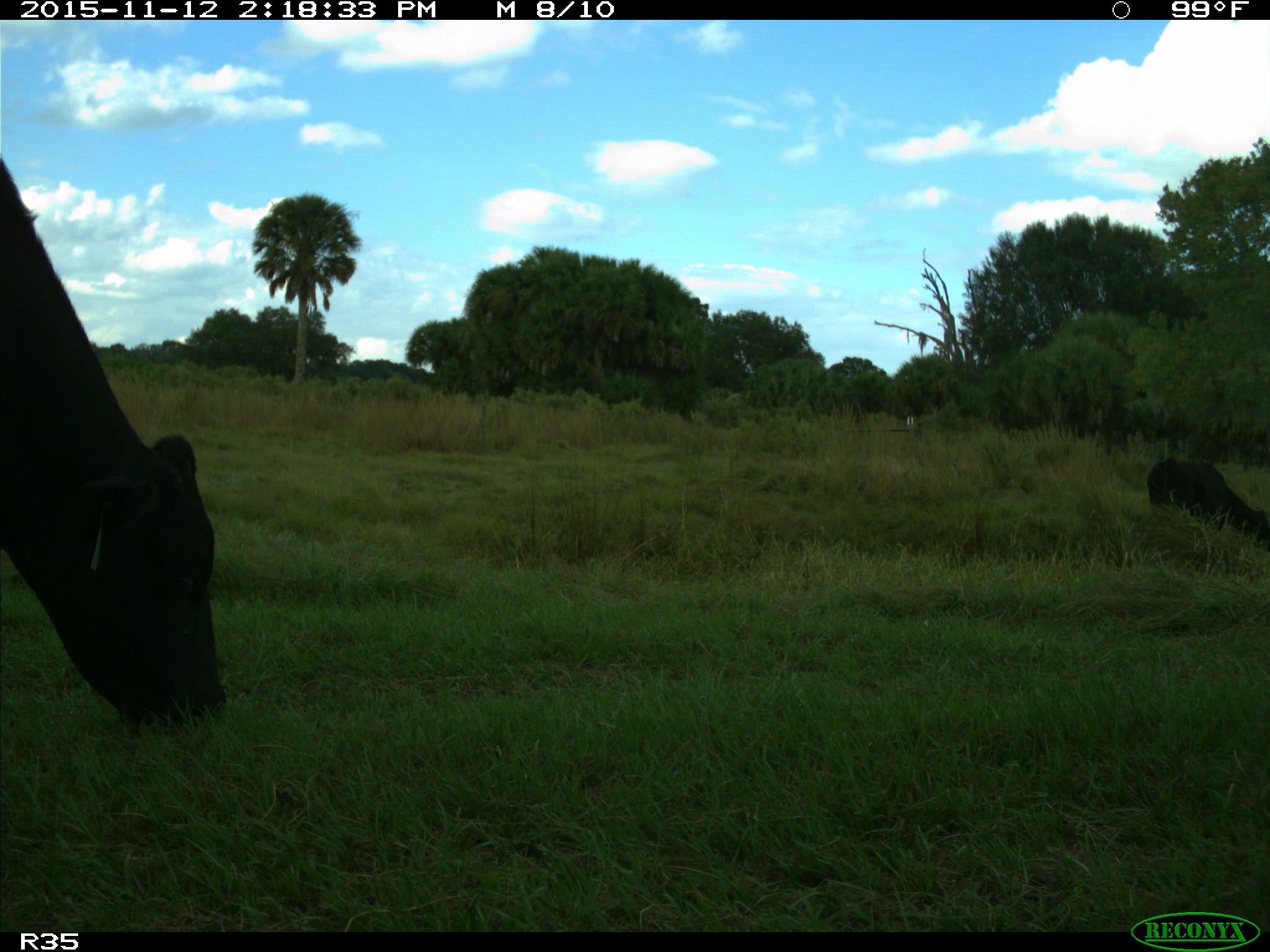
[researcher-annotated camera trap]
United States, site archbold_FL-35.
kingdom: Animalia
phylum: Chordata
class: Mammalia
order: Artiodactyla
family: Bovidae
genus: Bos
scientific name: Bos taurus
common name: domestic cow